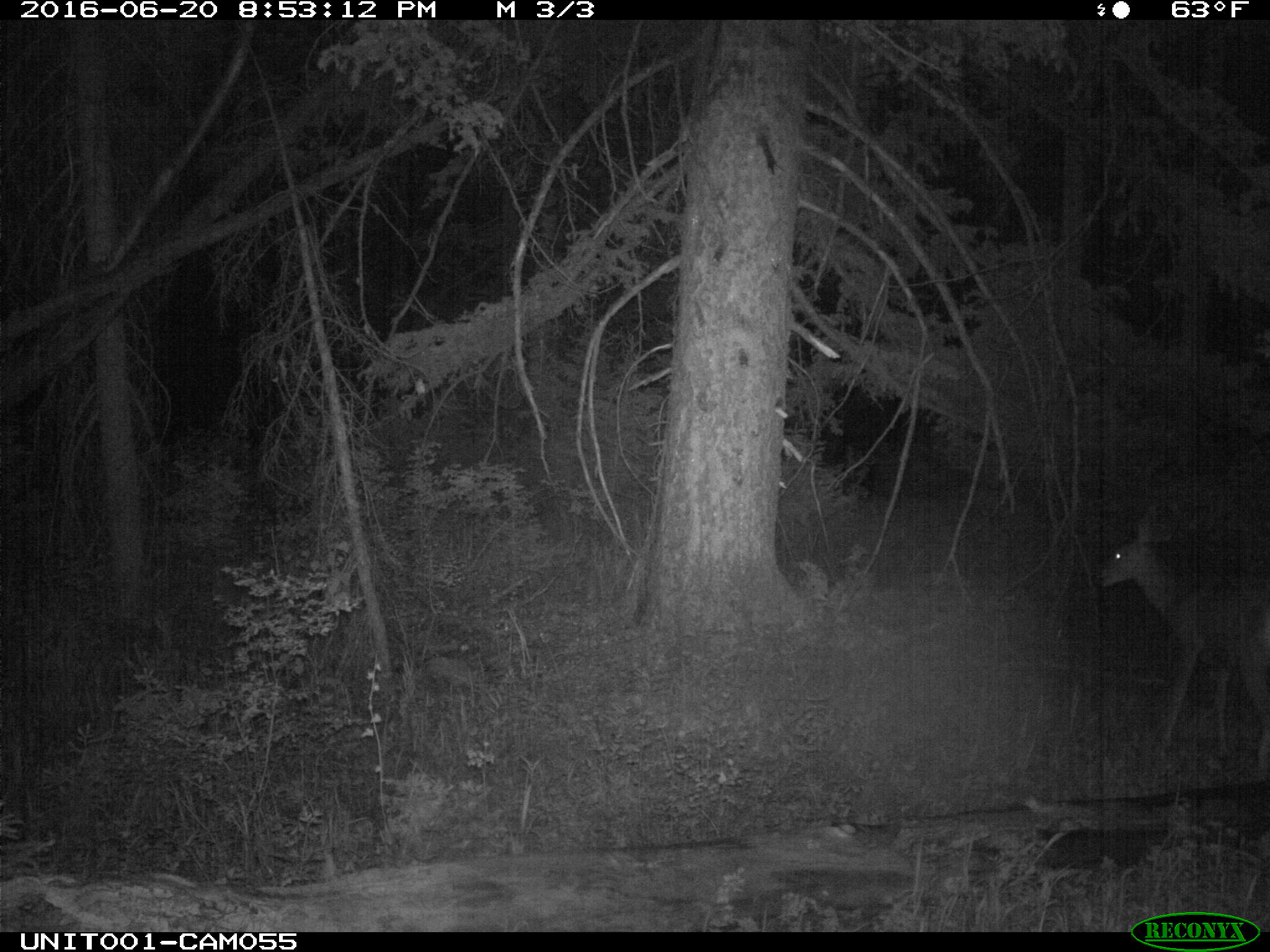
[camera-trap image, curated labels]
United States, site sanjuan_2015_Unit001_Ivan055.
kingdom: Animalia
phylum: Chordata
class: Mammalia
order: Artiodactyla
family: Cervidae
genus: Odocoileus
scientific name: Odocoileus hemionus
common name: mule deer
Odocoileus hemionus (mule deer).